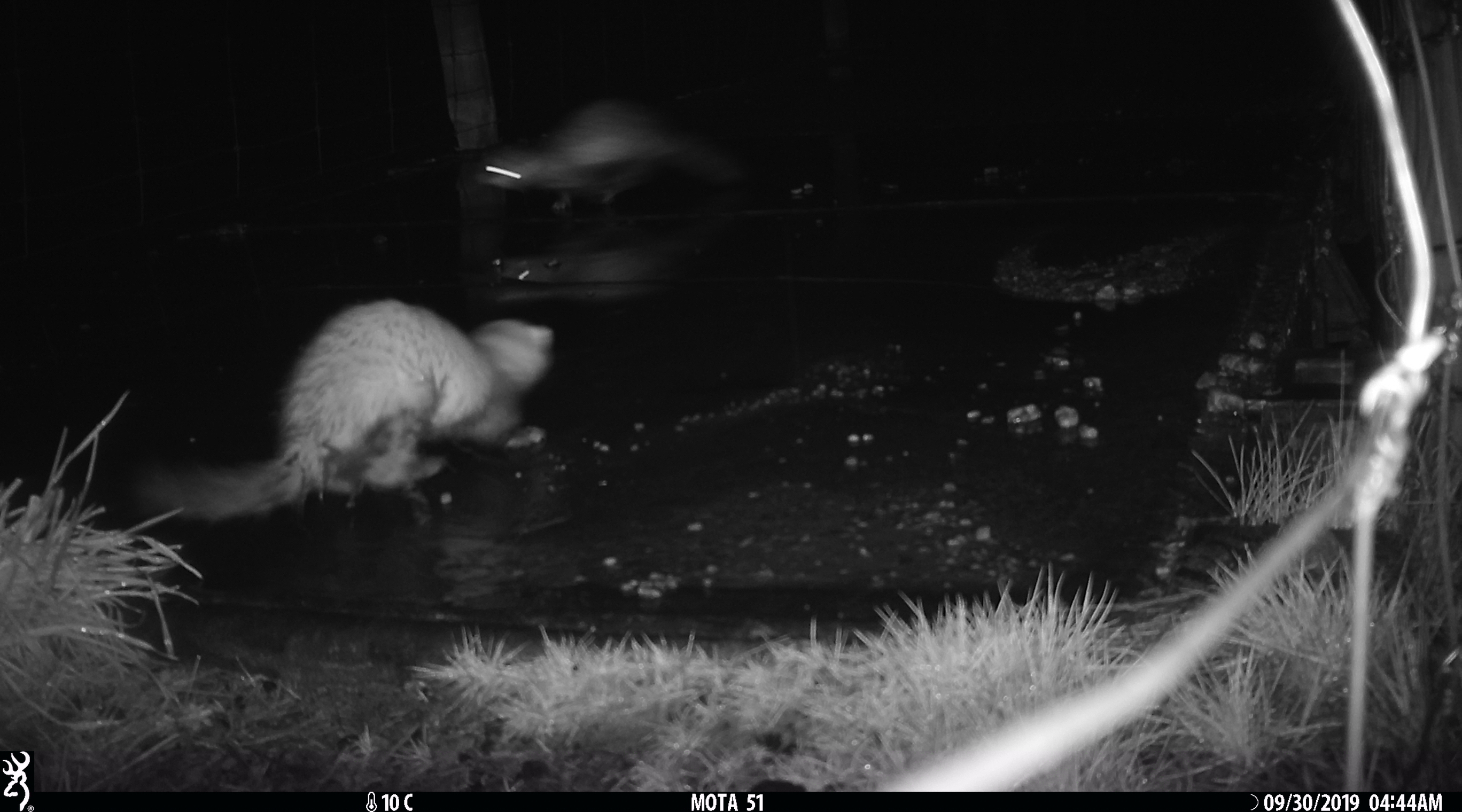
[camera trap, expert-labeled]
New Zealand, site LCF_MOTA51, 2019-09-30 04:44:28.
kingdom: Animalia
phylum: Chordata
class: Mammalia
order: Carnivora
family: Mustelidae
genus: Mustela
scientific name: Mustela furo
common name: ferret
Ferret (Mustela furo).